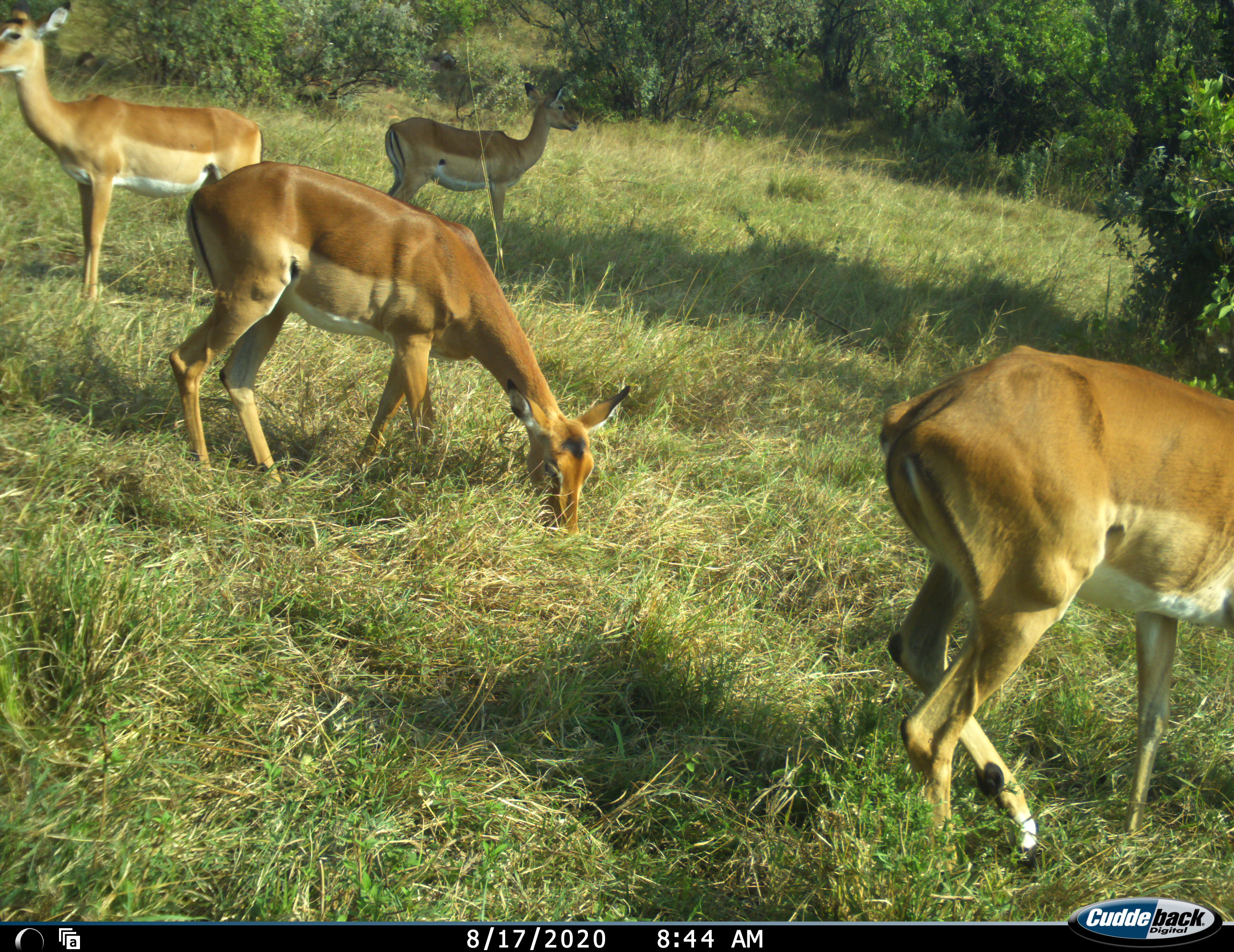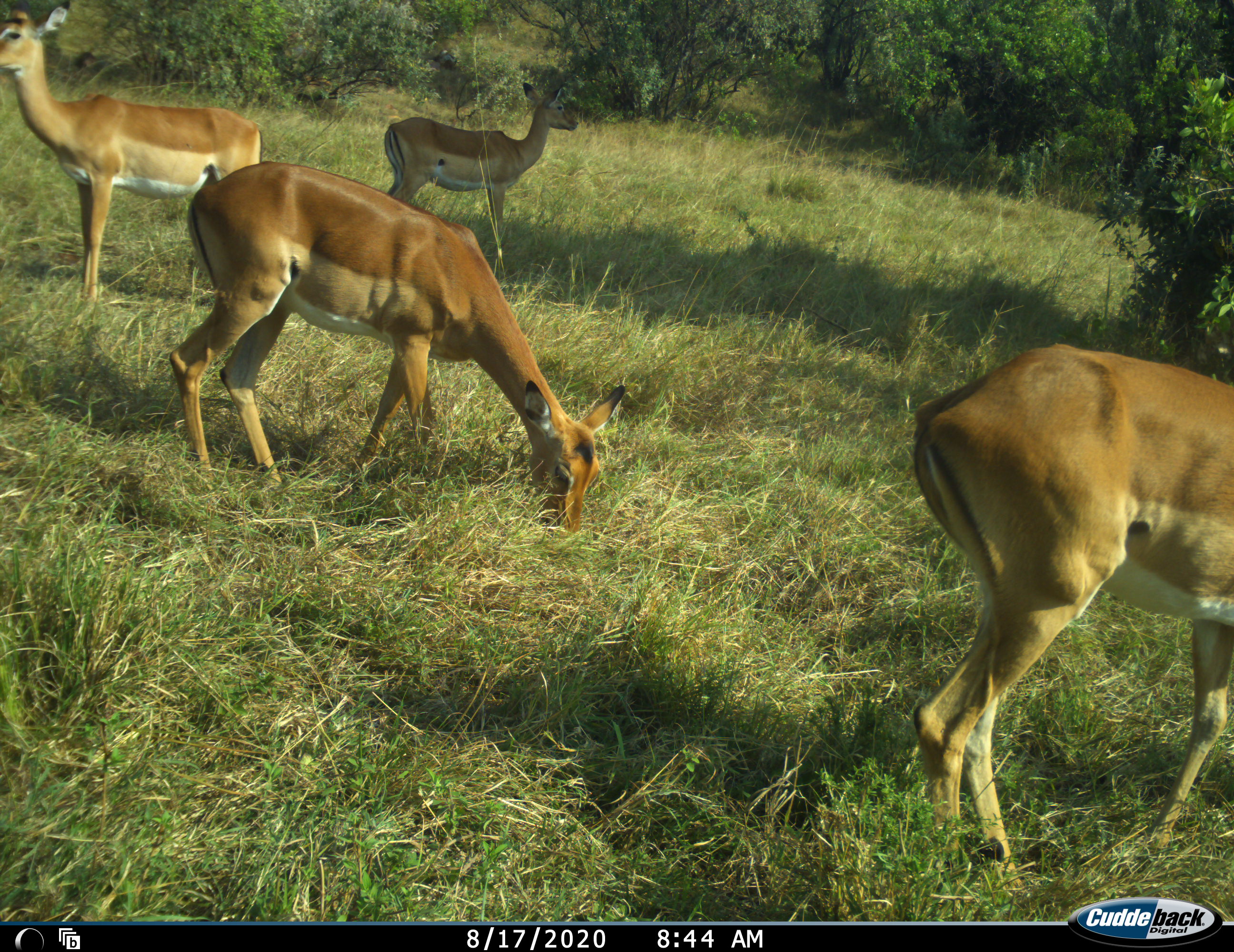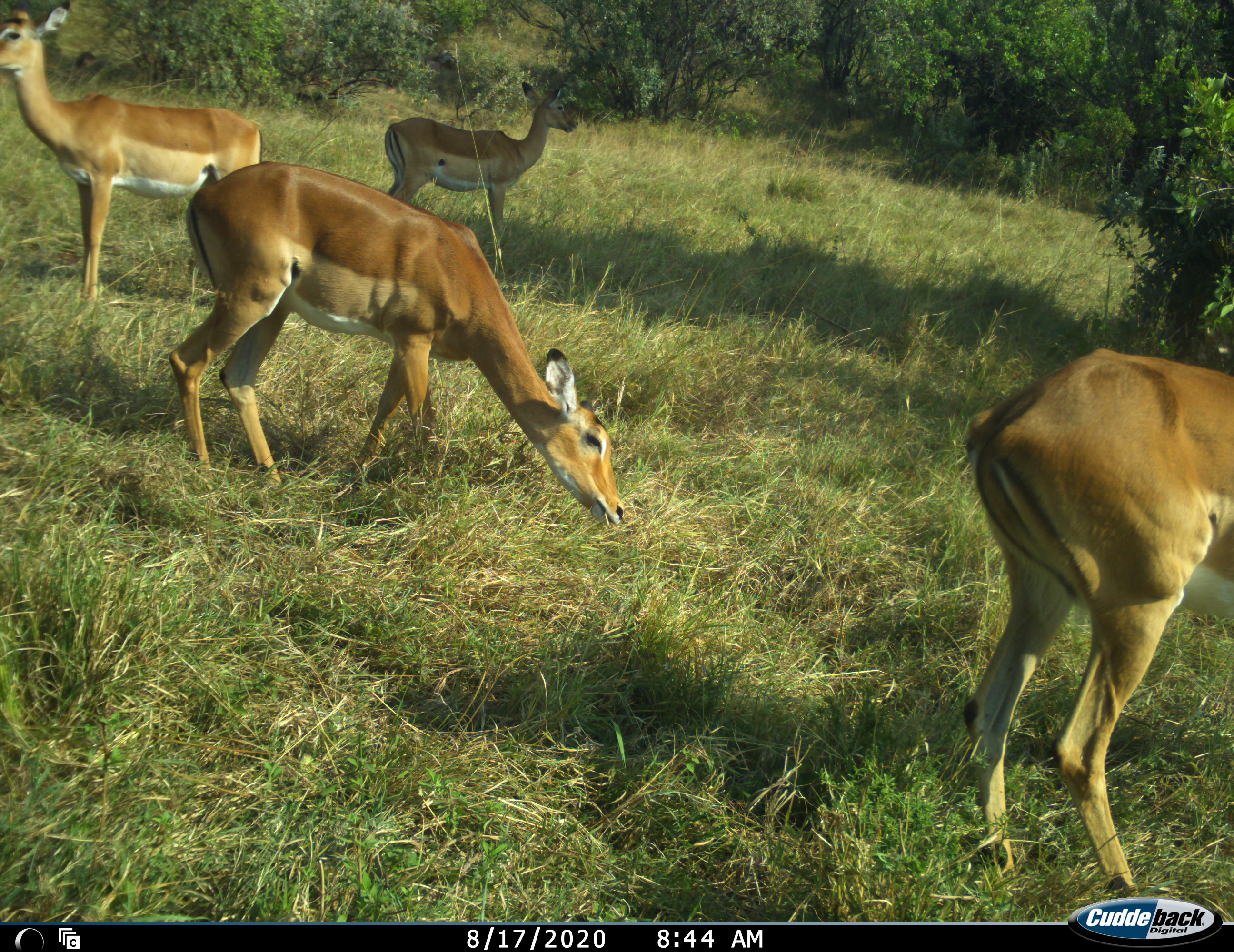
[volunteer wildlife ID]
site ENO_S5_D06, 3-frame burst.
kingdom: Animalia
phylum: Chordata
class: Mammalia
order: Artiodactyla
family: Bovidae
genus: Aepyceros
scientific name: Aepyceros melampus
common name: impala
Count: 4.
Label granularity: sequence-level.